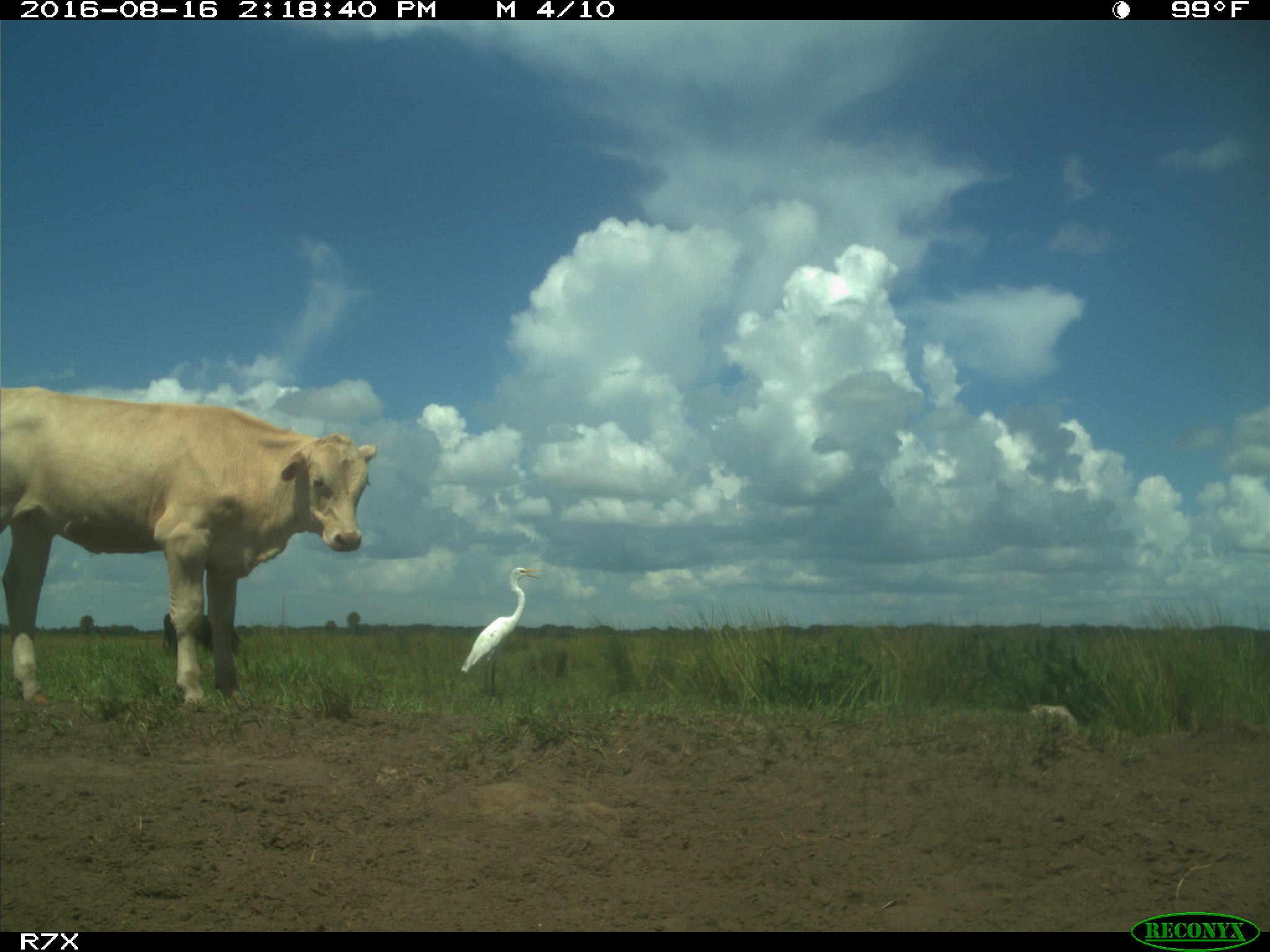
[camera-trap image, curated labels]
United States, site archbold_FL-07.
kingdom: Animalia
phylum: Chordata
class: Mammalia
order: Artiodactyla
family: Bovidae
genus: Bos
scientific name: Bos taurus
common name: domestic cow